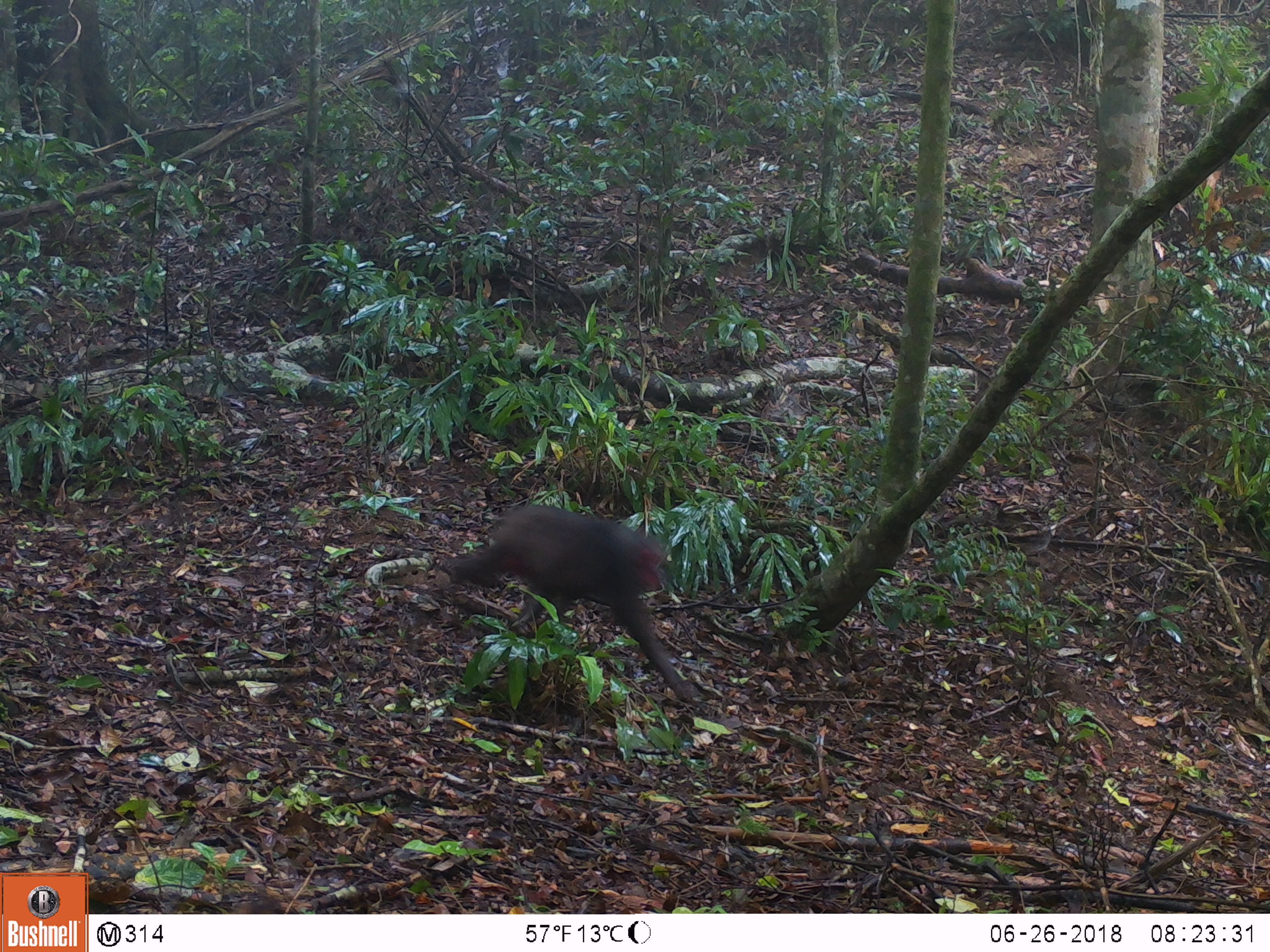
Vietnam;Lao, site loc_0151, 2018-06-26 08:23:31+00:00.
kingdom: Animalia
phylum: Chordata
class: Mammalia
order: Primates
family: Cercopithecidae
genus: Macaca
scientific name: Macaca arctoides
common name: stump-tailed macaque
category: stump tailed macaque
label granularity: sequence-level